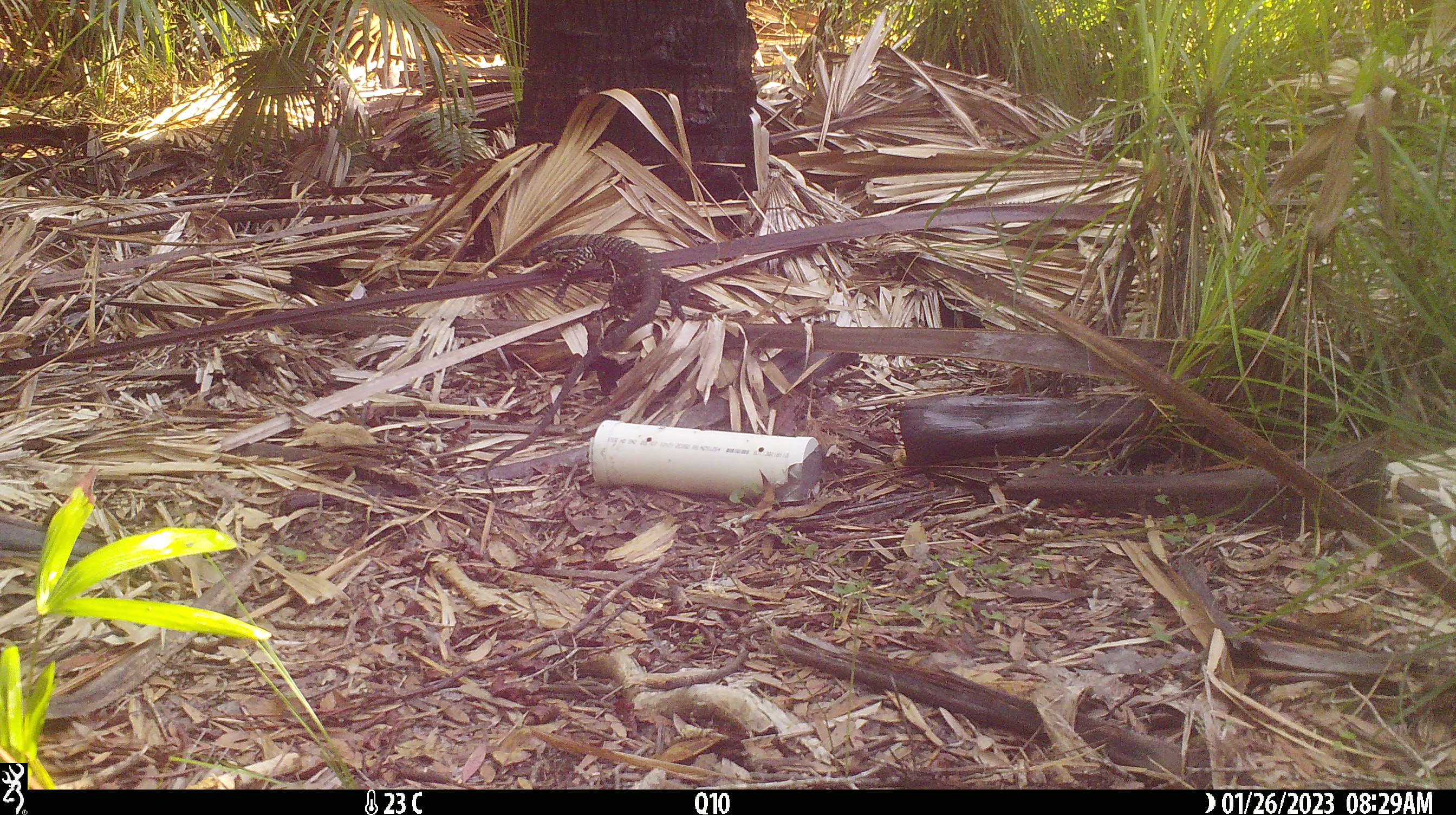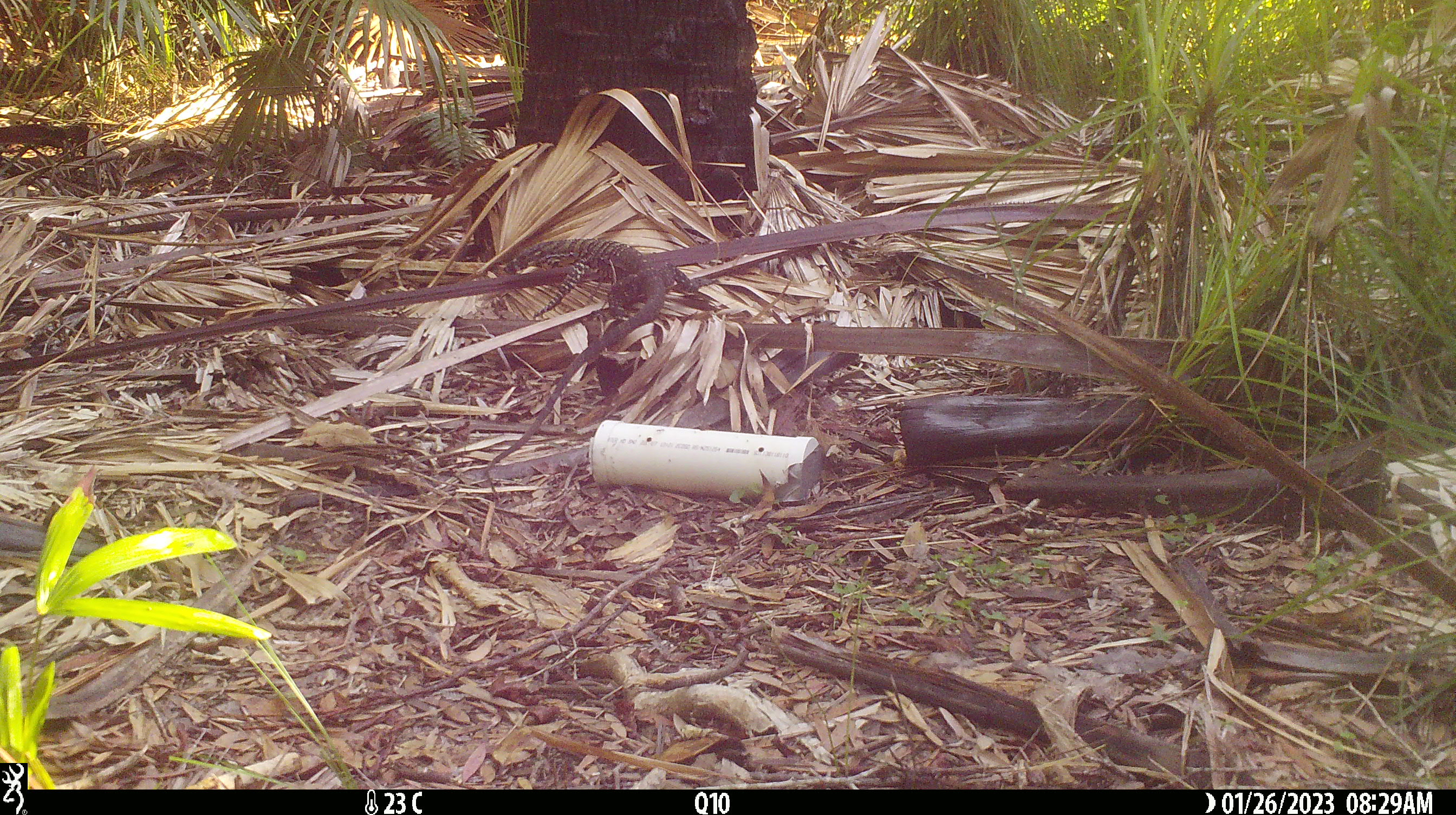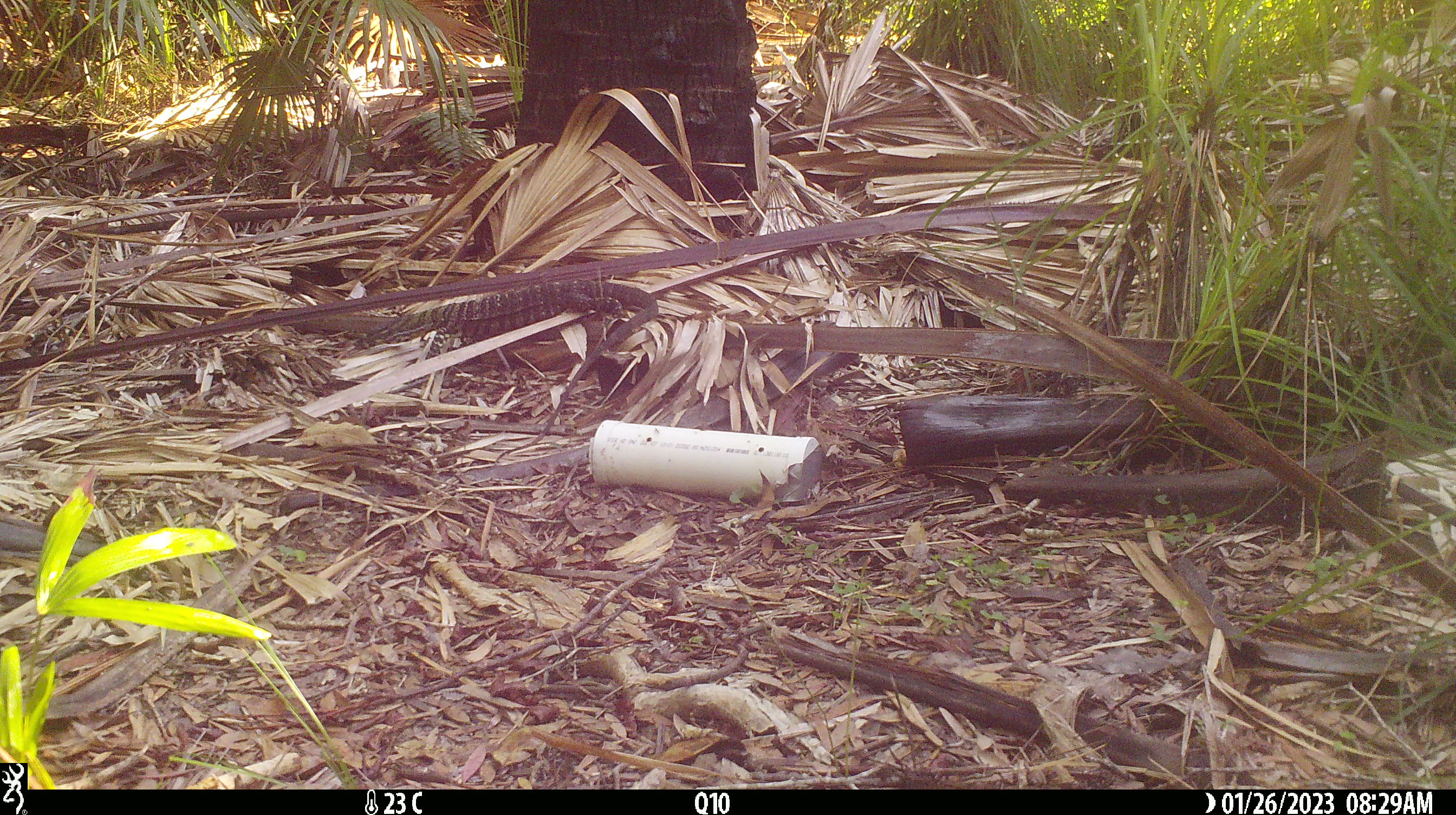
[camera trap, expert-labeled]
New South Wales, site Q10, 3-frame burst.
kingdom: Animalia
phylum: Chordata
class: Reptilia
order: Squamata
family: Varanidae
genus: Varanus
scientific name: Varanus varius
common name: lace monitor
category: goanna